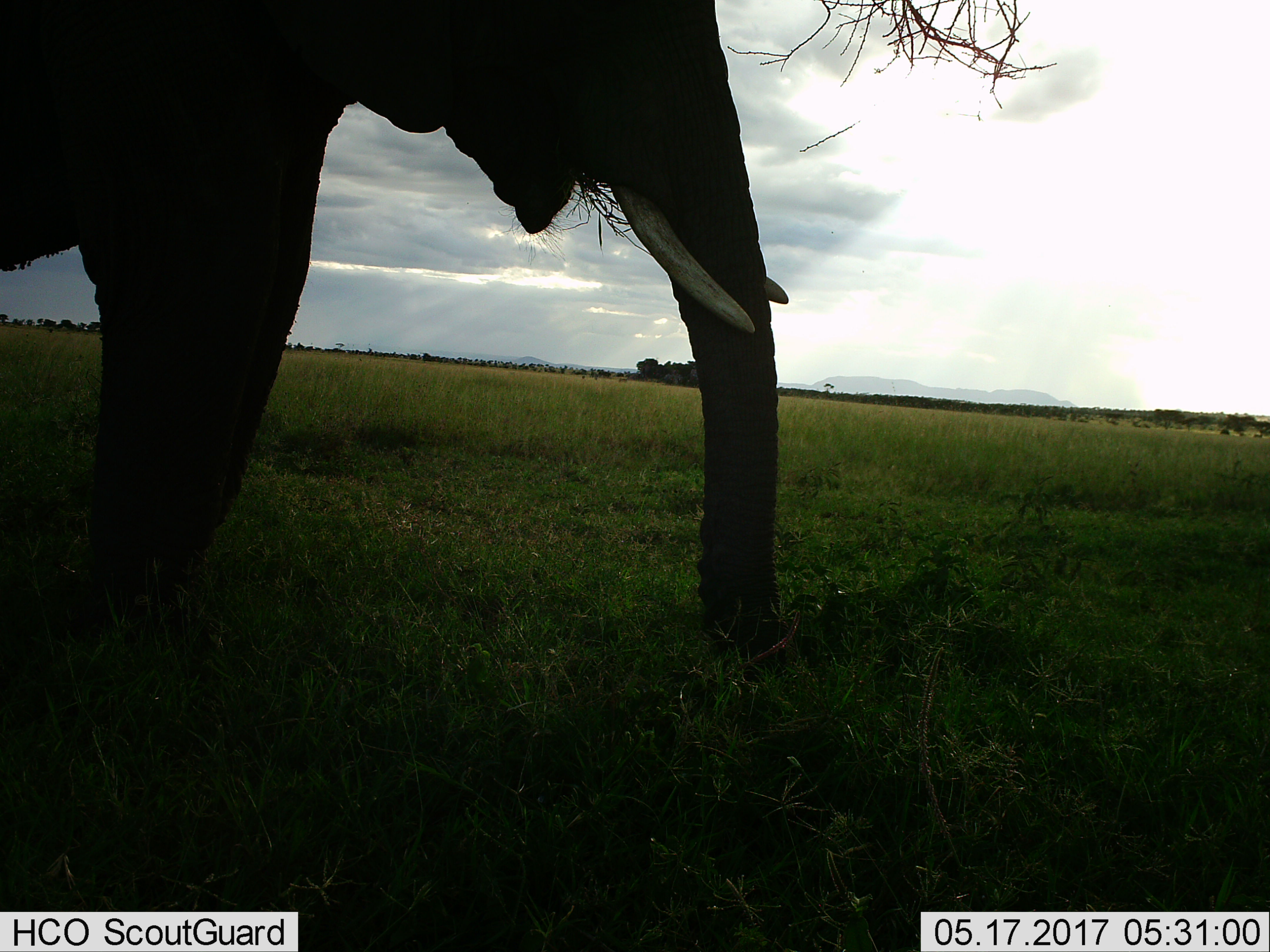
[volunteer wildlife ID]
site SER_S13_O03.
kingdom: Animalia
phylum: Chordata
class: Mammalia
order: Proboscidea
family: Elephantidae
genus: Loxodonta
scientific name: Loxodonta africana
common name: african bush elephant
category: elephant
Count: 1.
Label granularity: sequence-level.